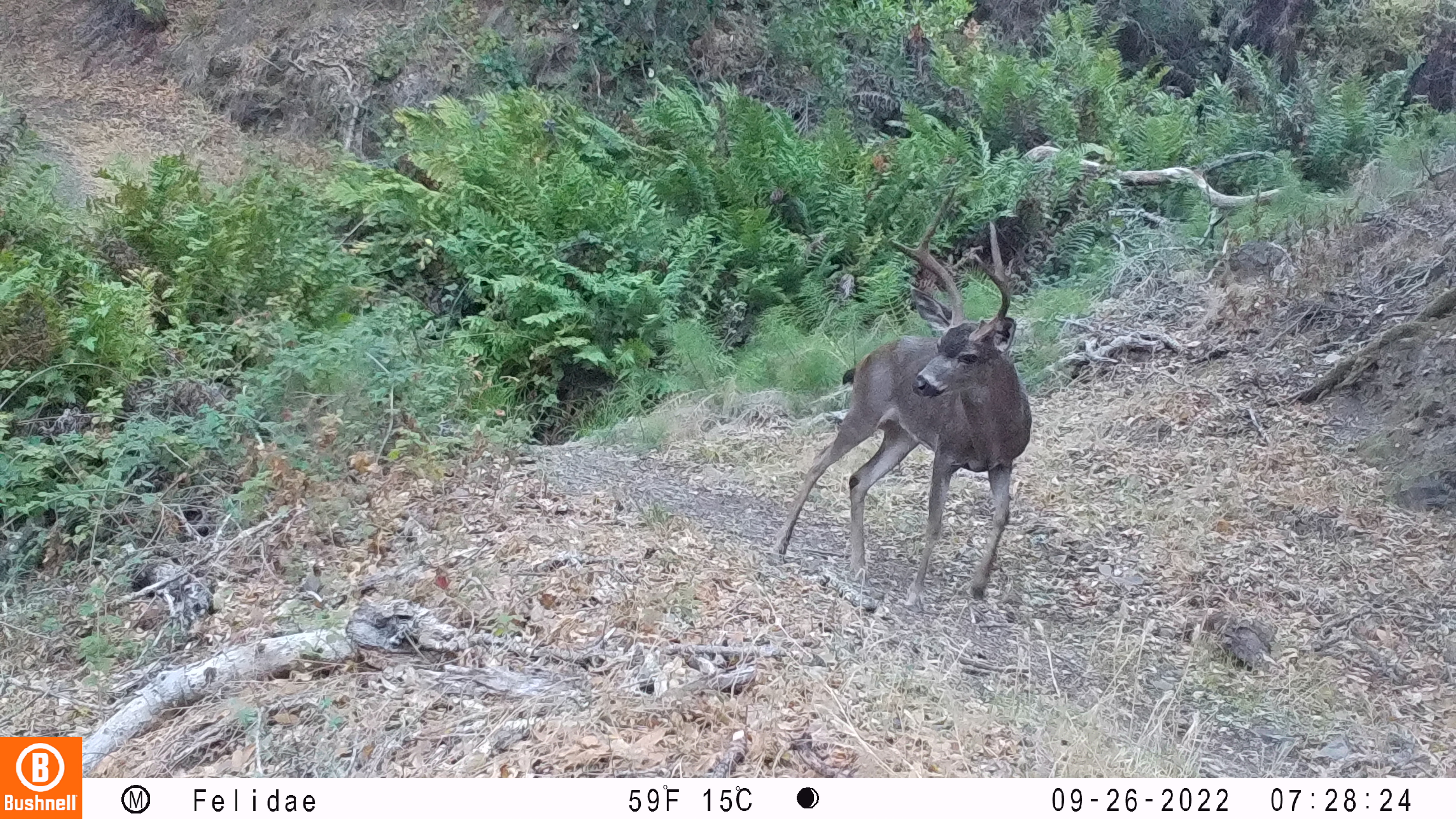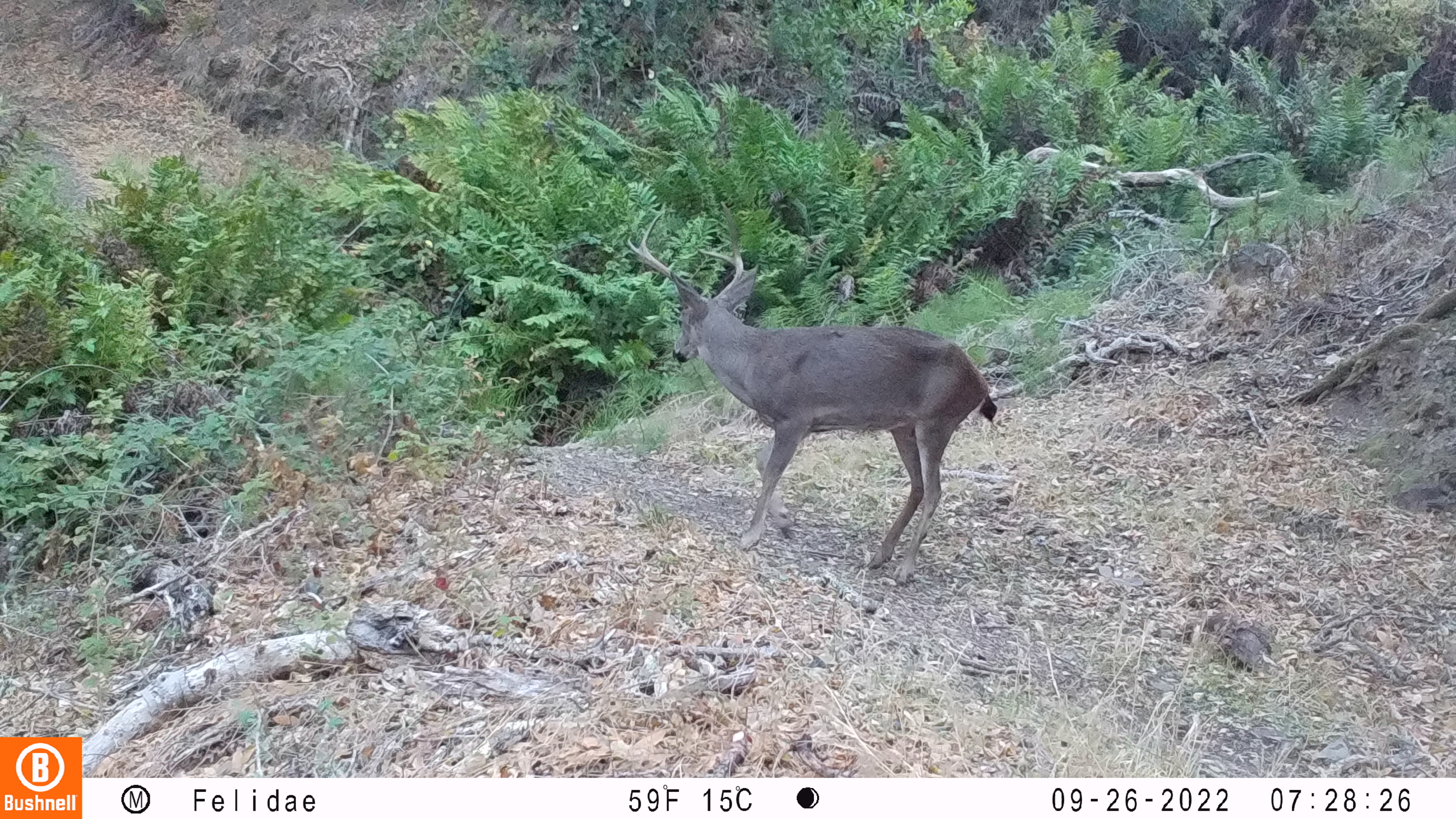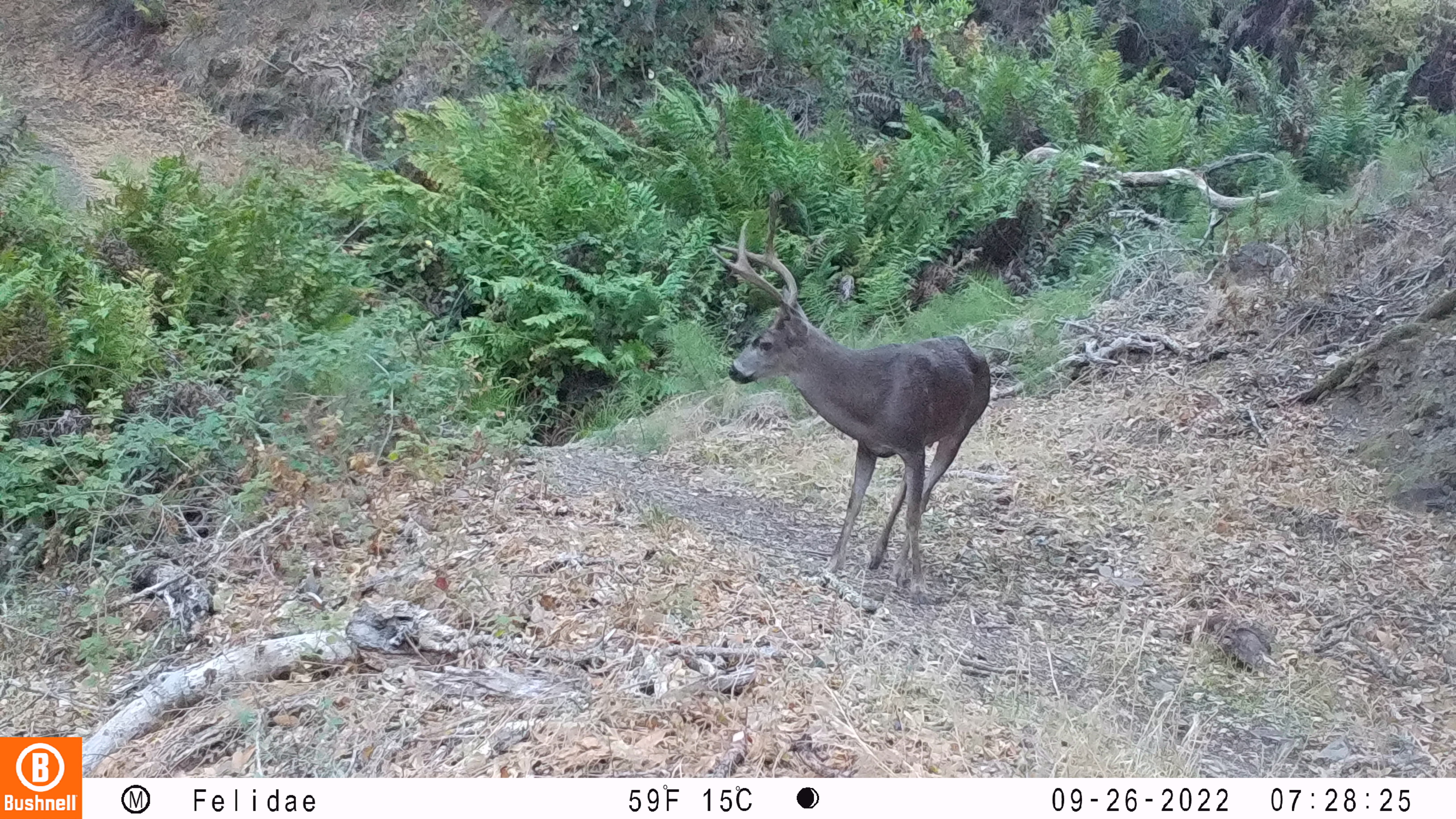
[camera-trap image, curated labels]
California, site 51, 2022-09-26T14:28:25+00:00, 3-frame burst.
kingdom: Animalia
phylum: Chordata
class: Mammalia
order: Artiodactyla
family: Cervidae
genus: Odocoileus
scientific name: Odocoileus hemionus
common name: mule deer